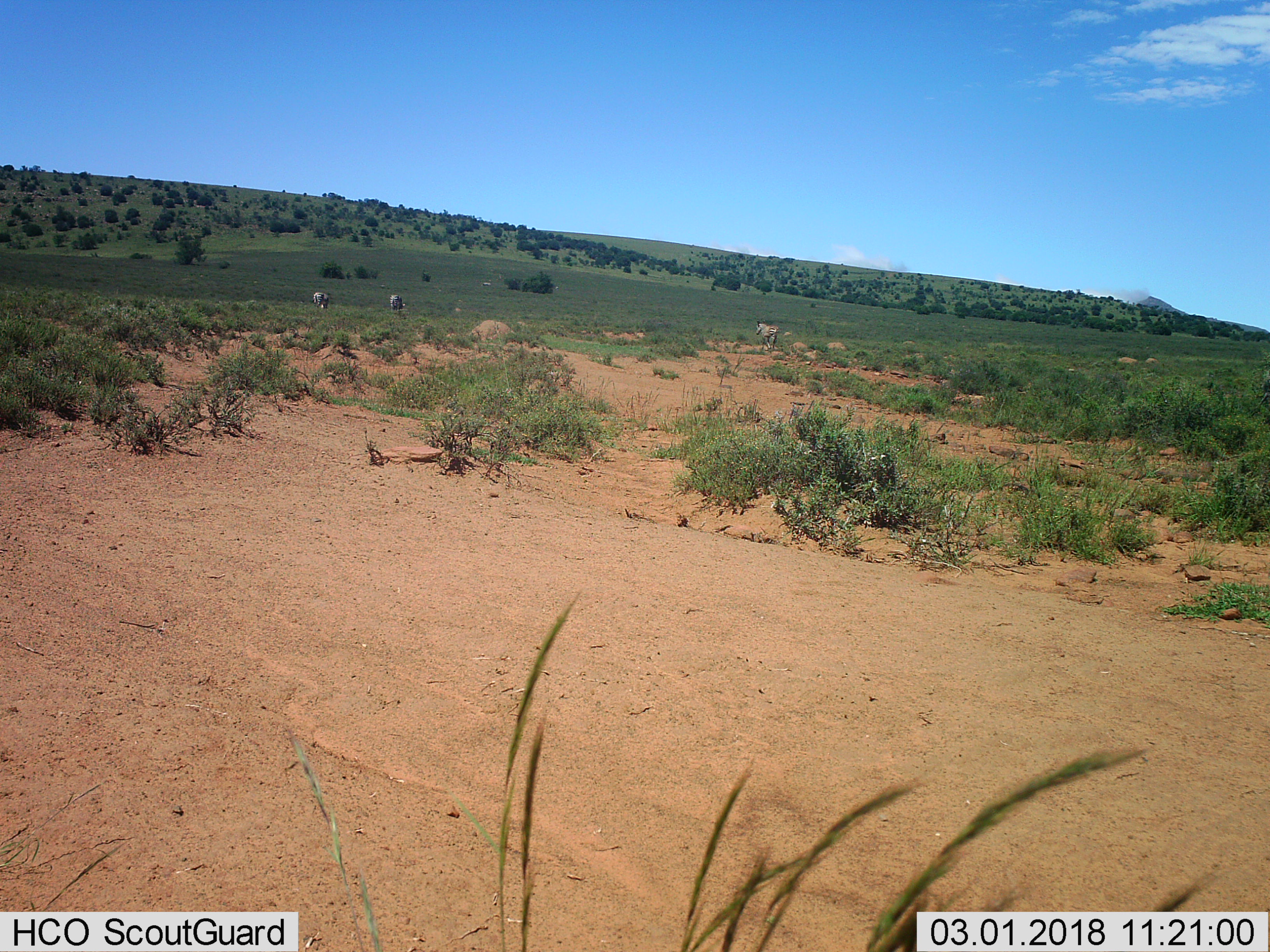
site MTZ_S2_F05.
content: unidentified animal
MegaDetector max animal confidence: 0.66